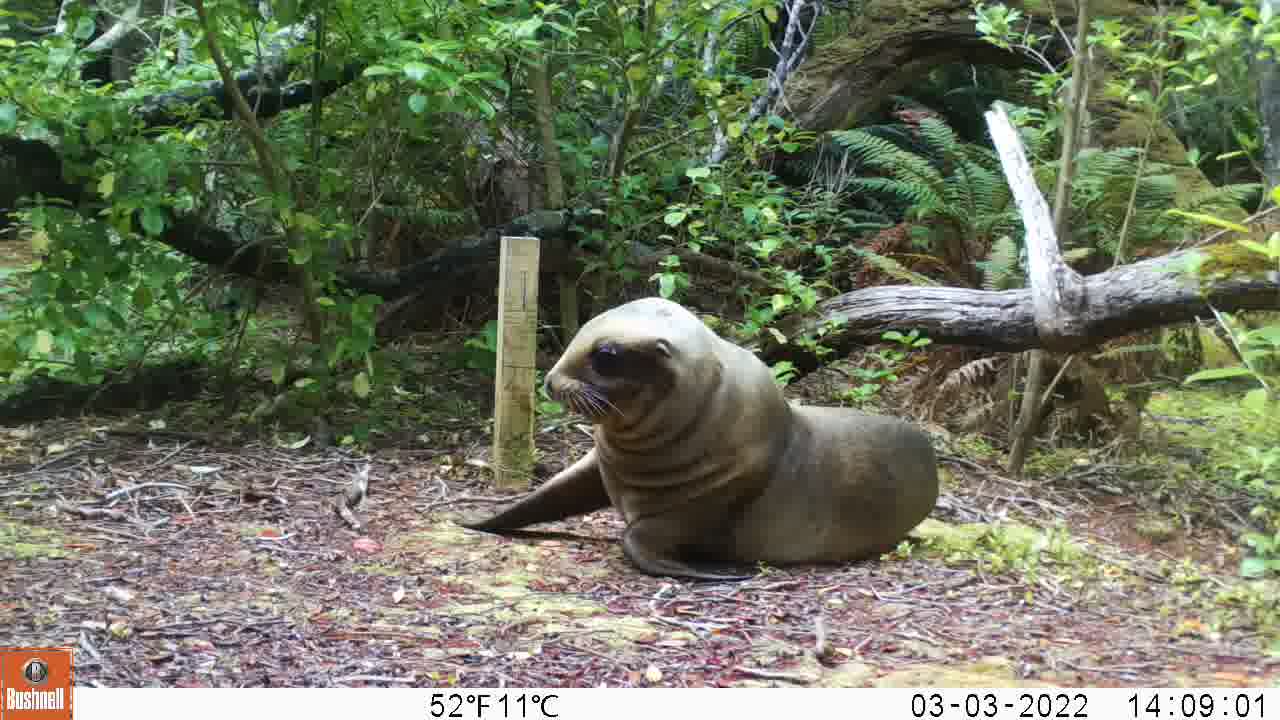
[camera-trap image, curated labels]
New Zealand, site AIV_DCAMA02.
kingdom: Animalia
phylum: Chordata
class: Mammalia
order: Carnivora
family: Otariidae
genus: Phocarctos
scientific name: Phocarctos hookeri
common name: new zealand sea lion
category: sealion